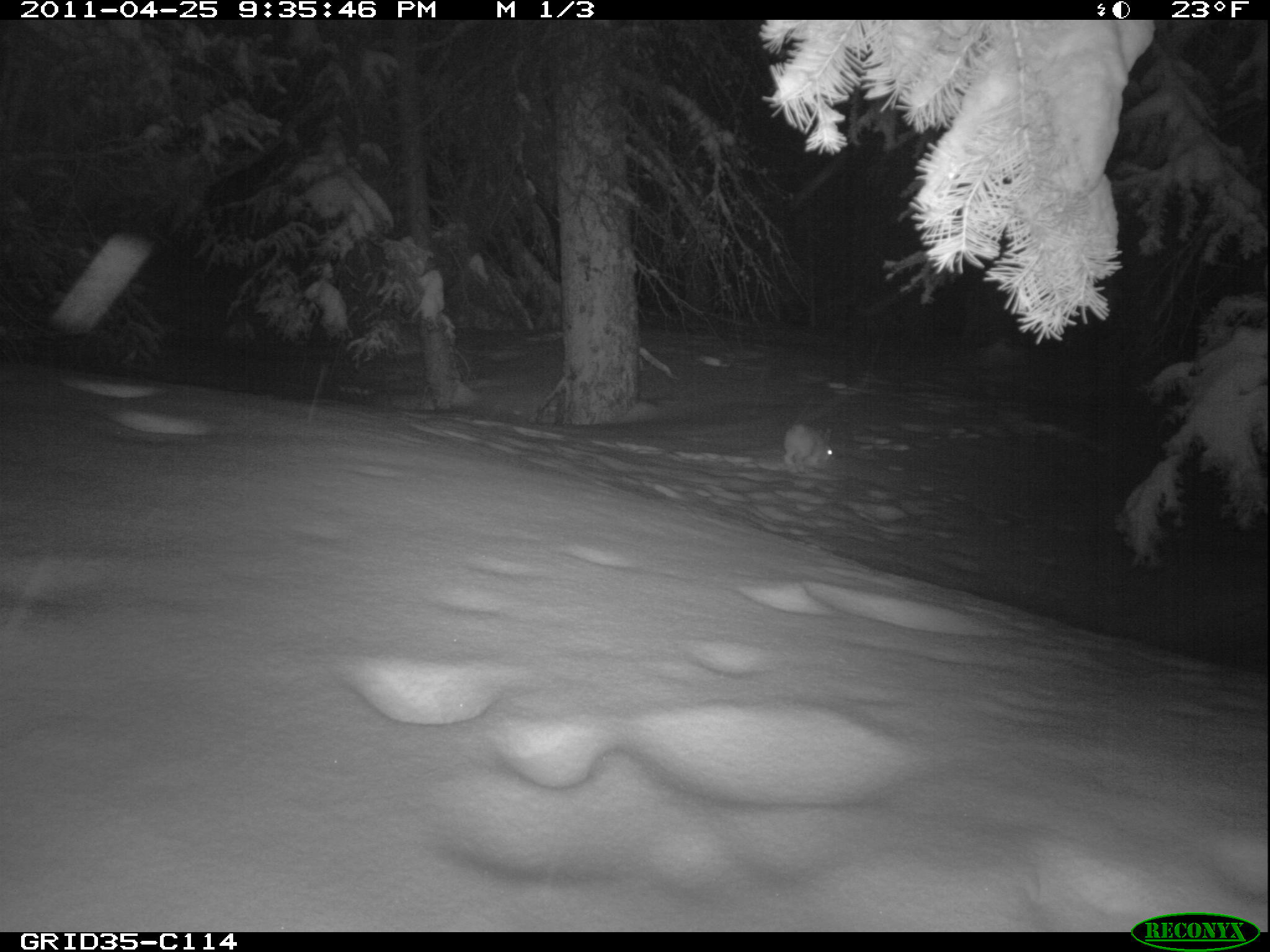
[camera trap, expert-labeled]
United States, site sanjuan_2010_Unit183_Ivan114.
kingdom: Animalia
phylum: Chordata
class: Mammalia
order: Lagomorpha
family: Leporidae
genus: Lepus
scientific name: Lepus americanus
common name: snowshoe hare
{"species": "Lepus americanus (snowshoe hare)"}